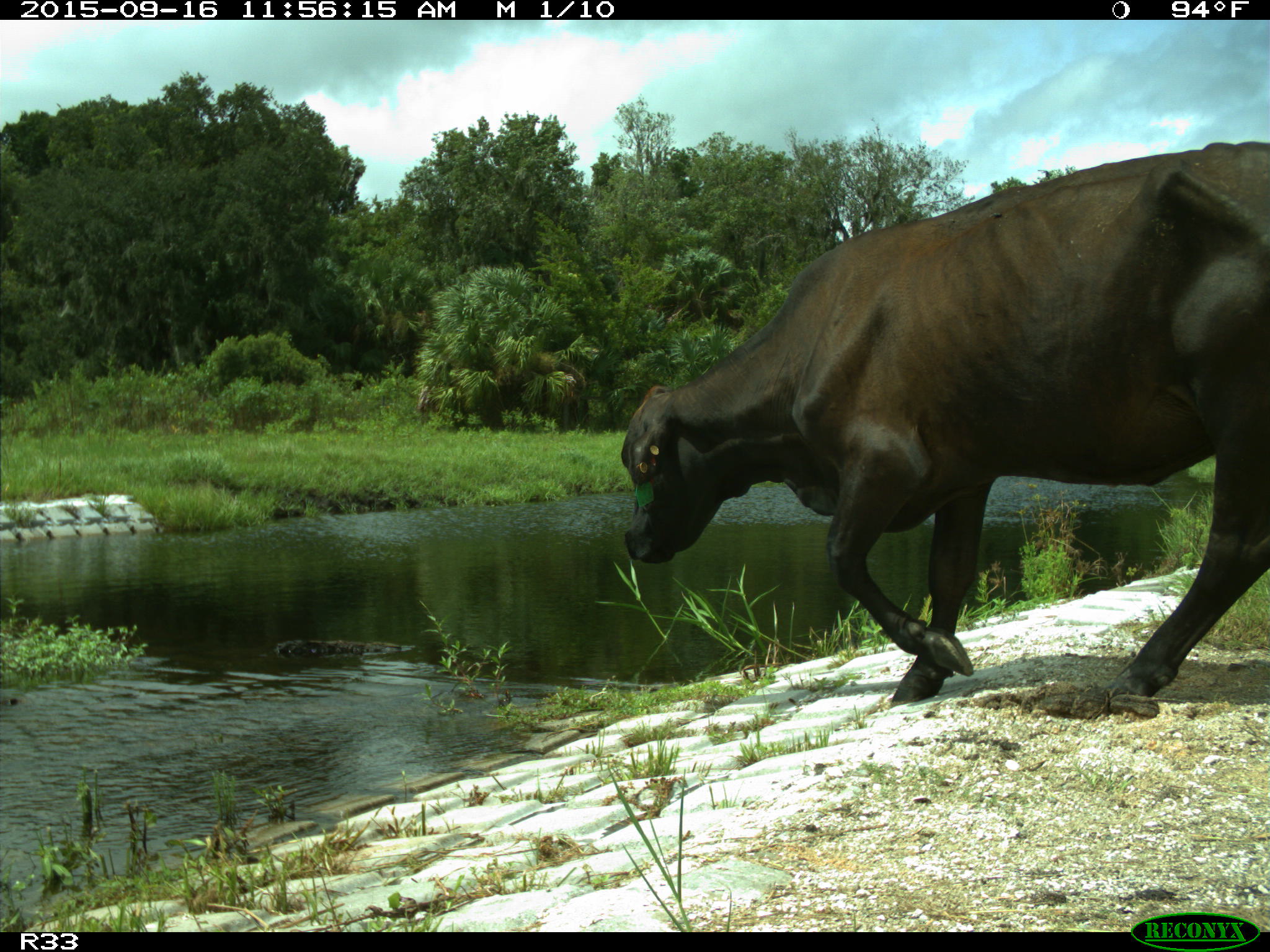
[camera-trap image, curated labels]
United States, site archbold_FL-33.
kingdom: Animalia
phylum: Chordata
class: Mammalia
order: Artiodactyla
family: Bovidae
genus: Bos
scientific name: Bos taurus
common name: domestic cow